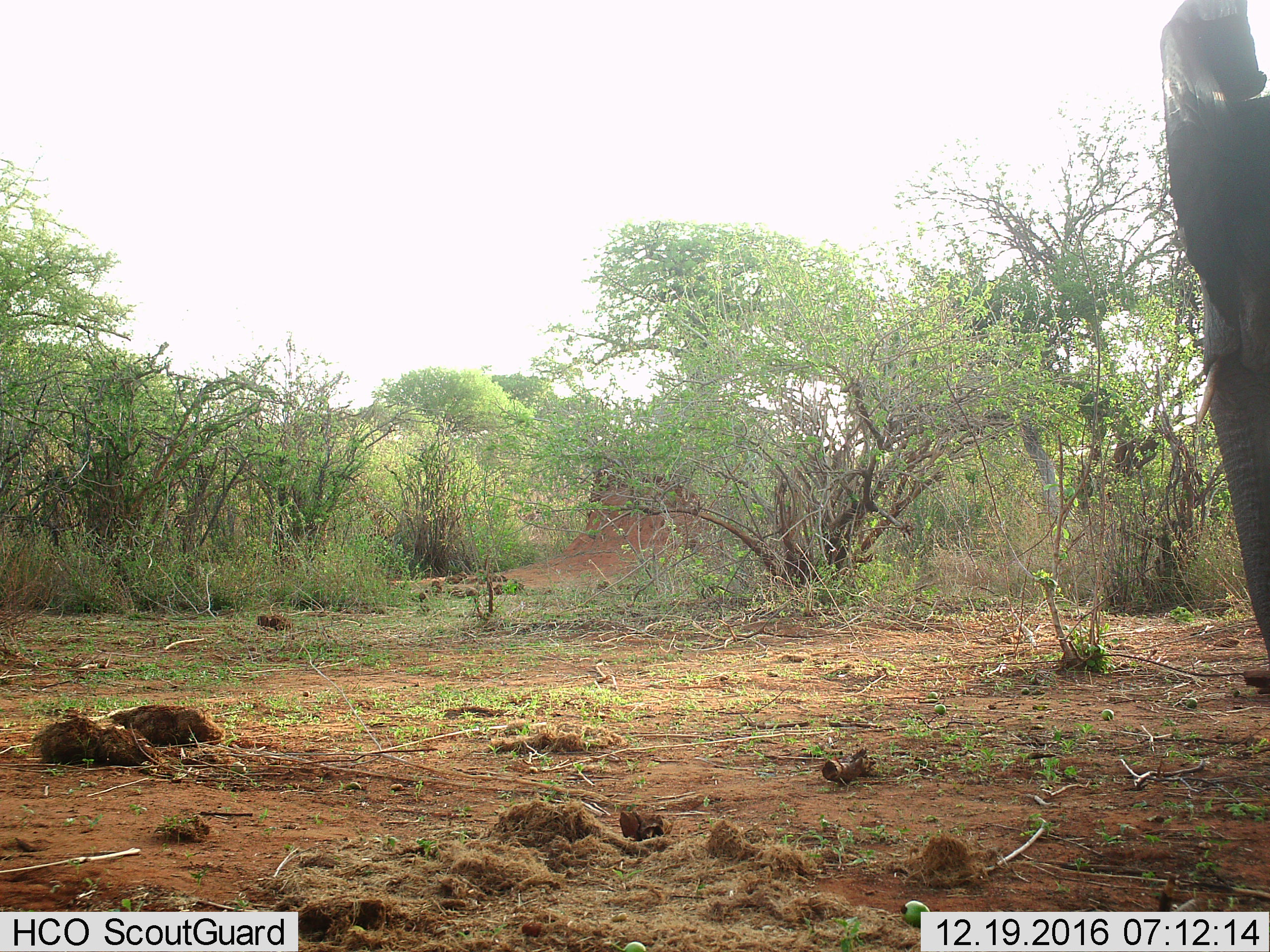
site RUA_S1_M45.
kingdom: Animalia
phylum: Chordata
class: Mammalia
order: Proboscidea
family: Elephantidae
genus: Loxodonta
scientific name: Loxodonta africana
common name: african bush elephant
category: elephant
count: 1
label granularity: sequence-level